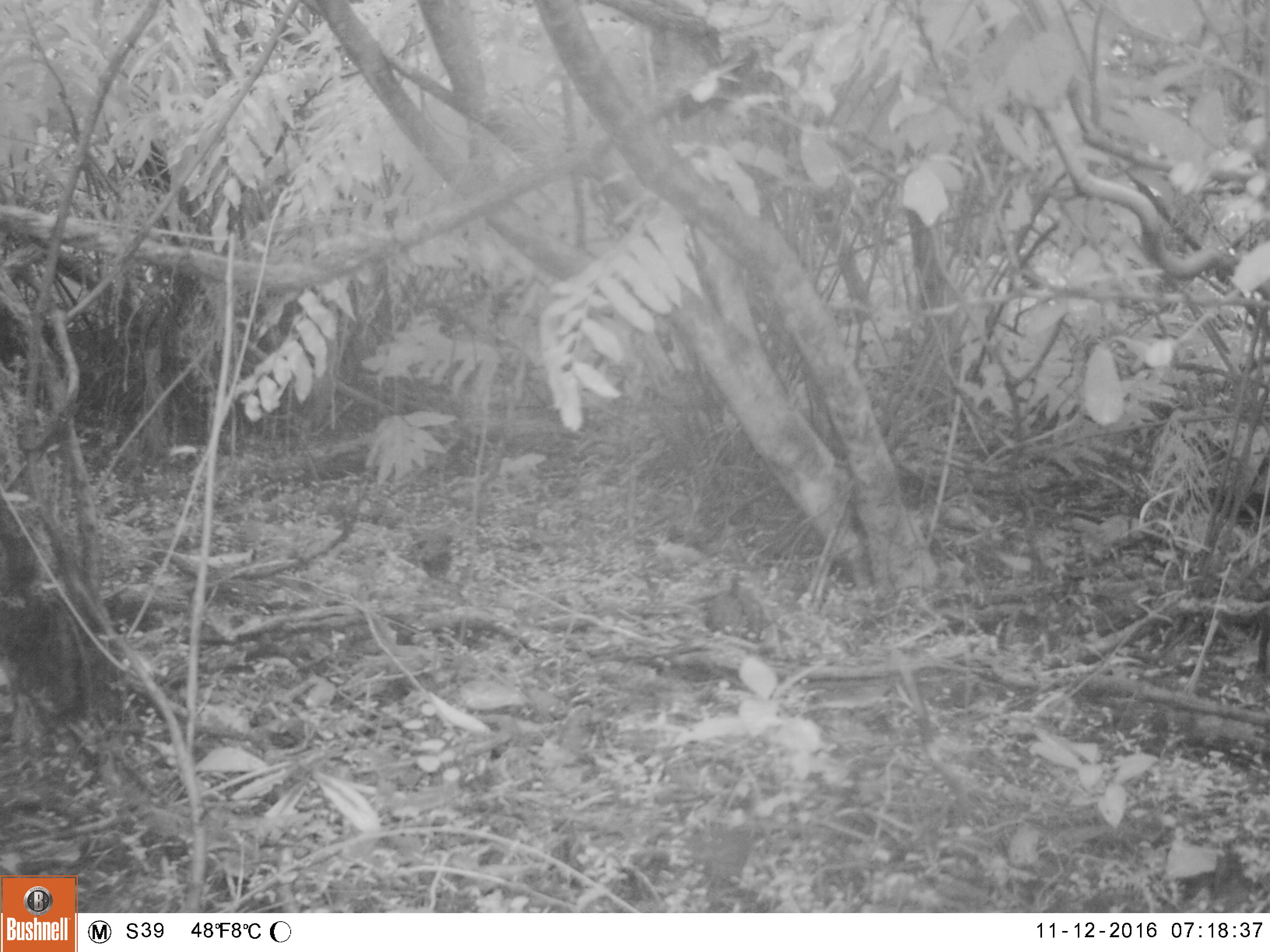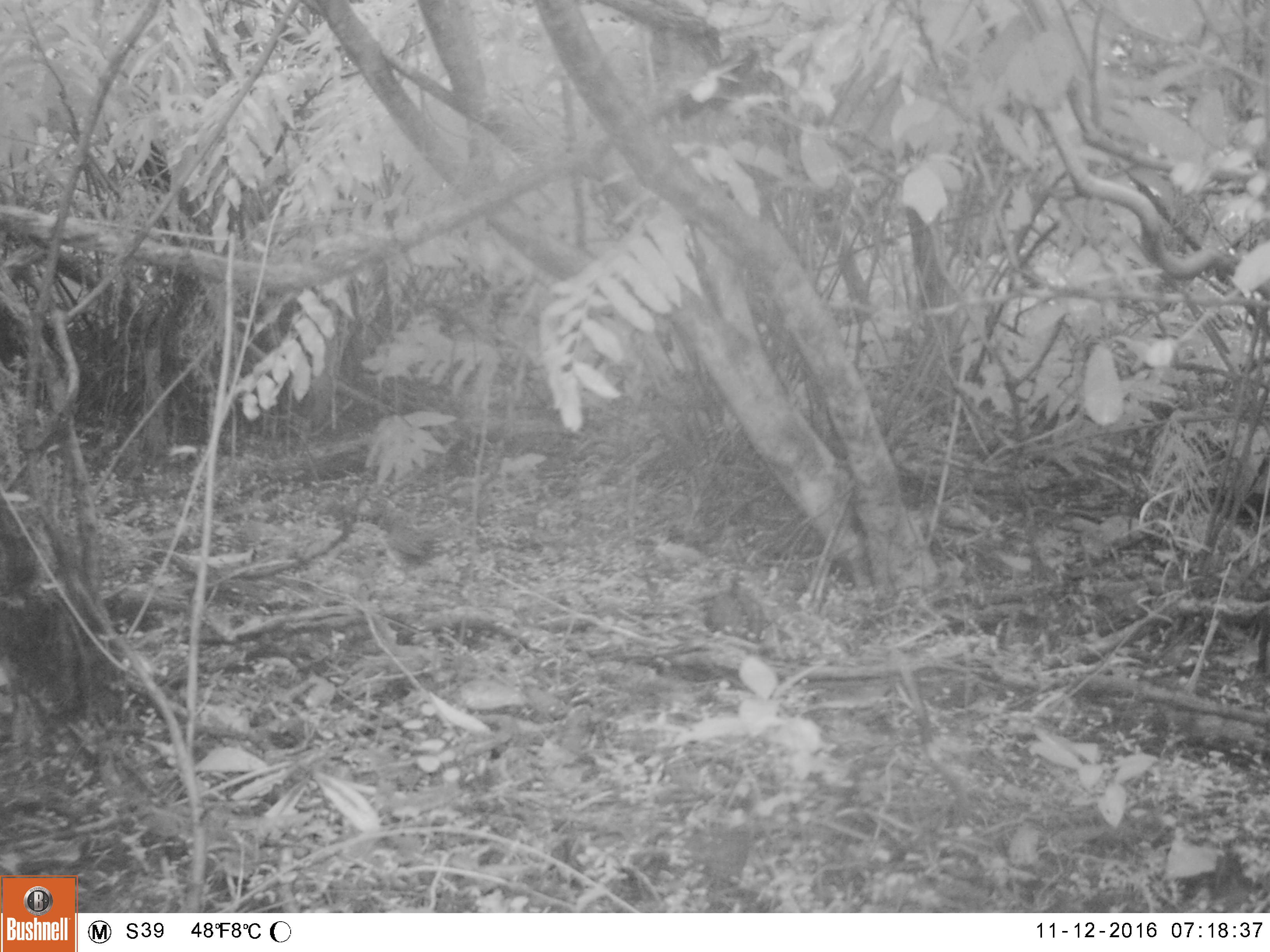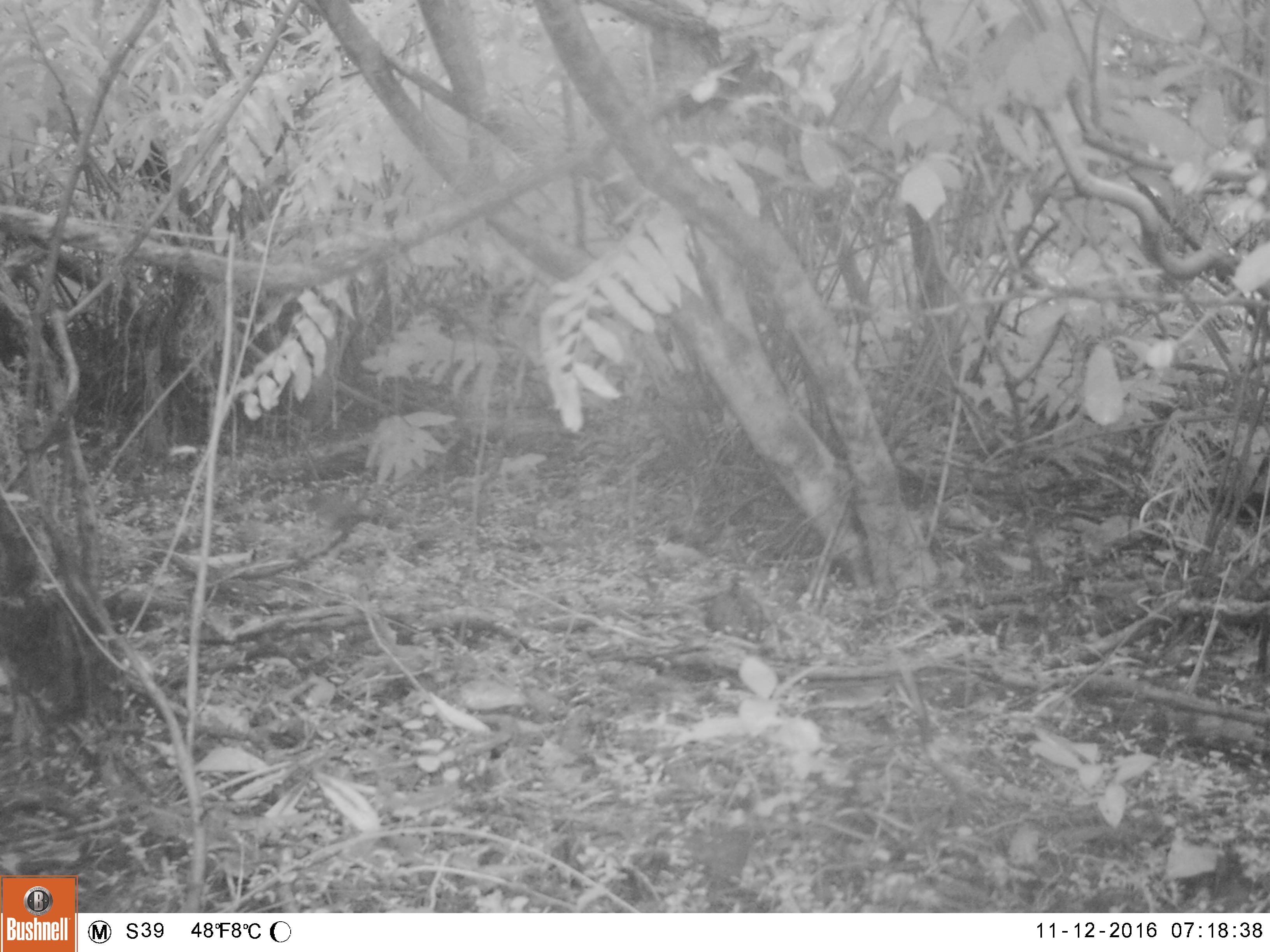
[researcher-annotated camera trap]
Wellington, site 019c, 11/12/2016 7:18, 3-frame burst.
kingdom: Animalia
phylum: Chordata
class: Aves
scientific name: Aves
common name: bird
Bird (Aves).